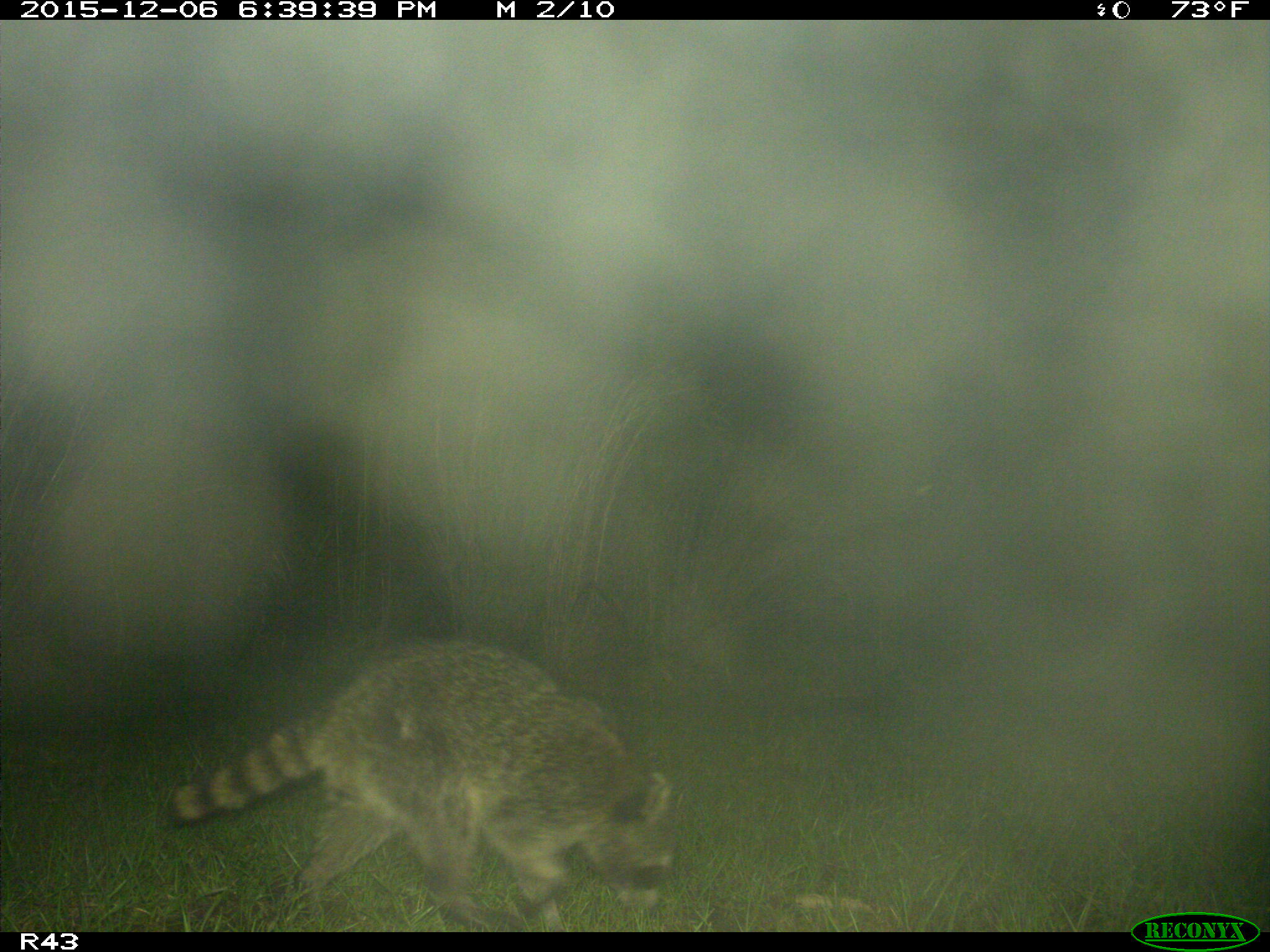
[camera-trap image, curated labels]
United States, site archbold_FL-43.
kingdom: Animalia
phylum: Chordata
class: Mammalia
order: Carnivora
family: Procyonidae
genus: Procyon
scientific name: Procyon lotor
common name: common raccoon